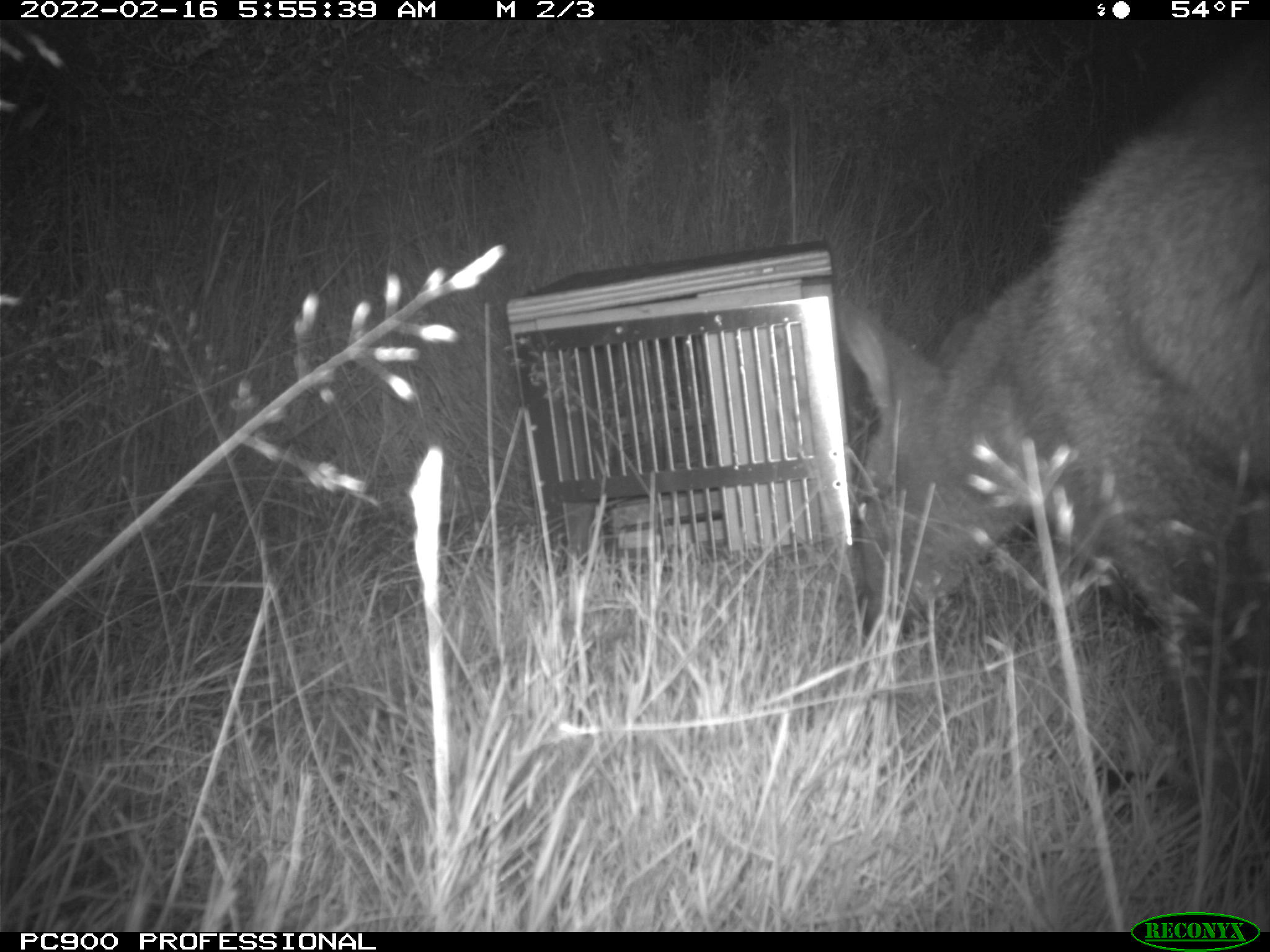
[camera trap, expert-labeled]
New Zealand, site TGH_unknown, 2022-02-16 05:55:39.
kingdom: Animalia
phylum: Chordata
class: Mammalia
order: Diprotodontia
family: Macropodidae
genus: Notamacropus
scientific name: Notamacropus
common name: wallaby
Wallaby (Notamacropus).